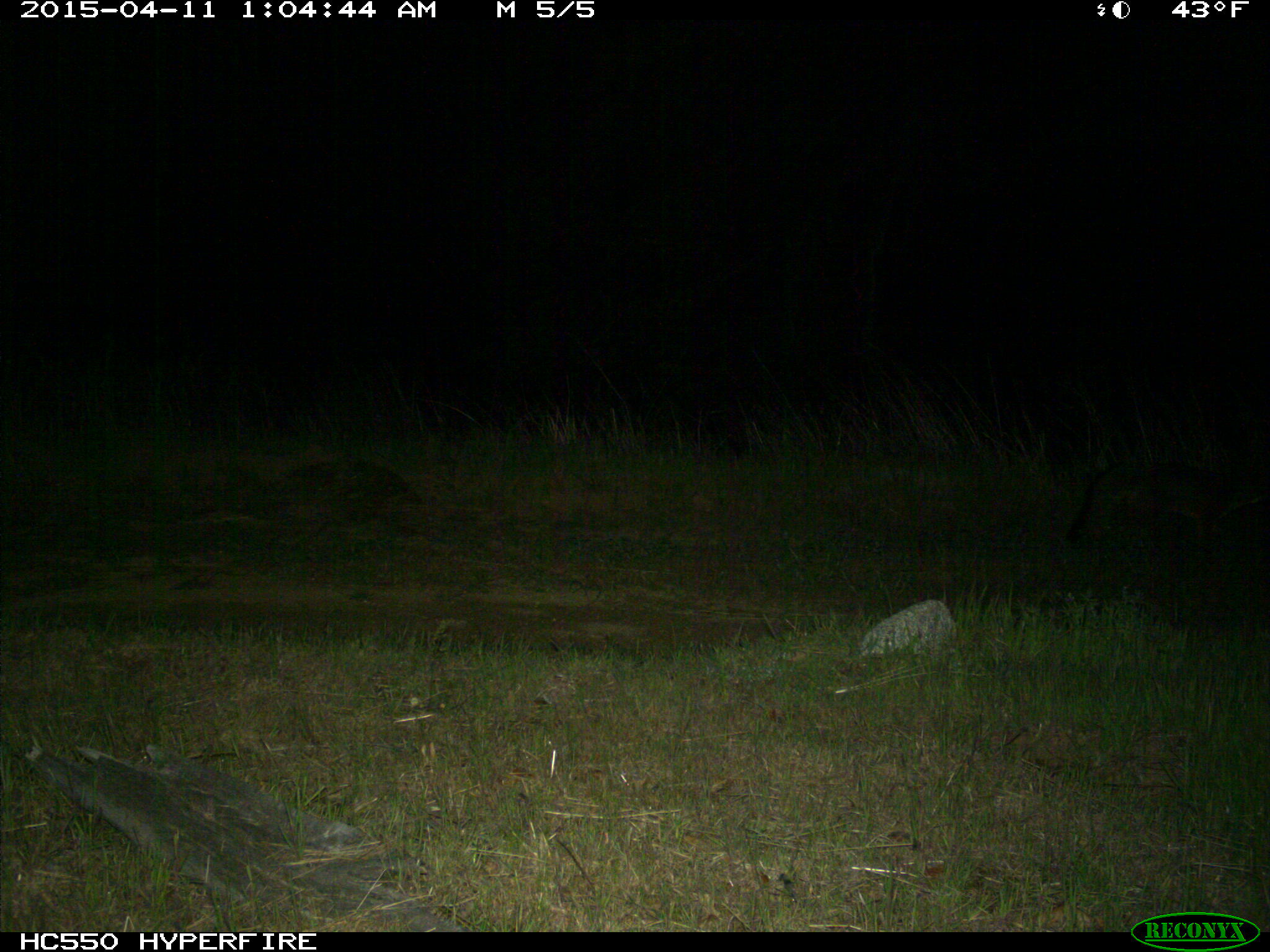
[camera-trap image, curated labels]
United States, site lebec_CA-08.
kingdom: Animalia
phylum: Chordata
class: Mammalia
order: Carnivora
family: Canidae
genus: Urocyon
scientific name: Urocyon cinereoargenteus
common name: gray fox